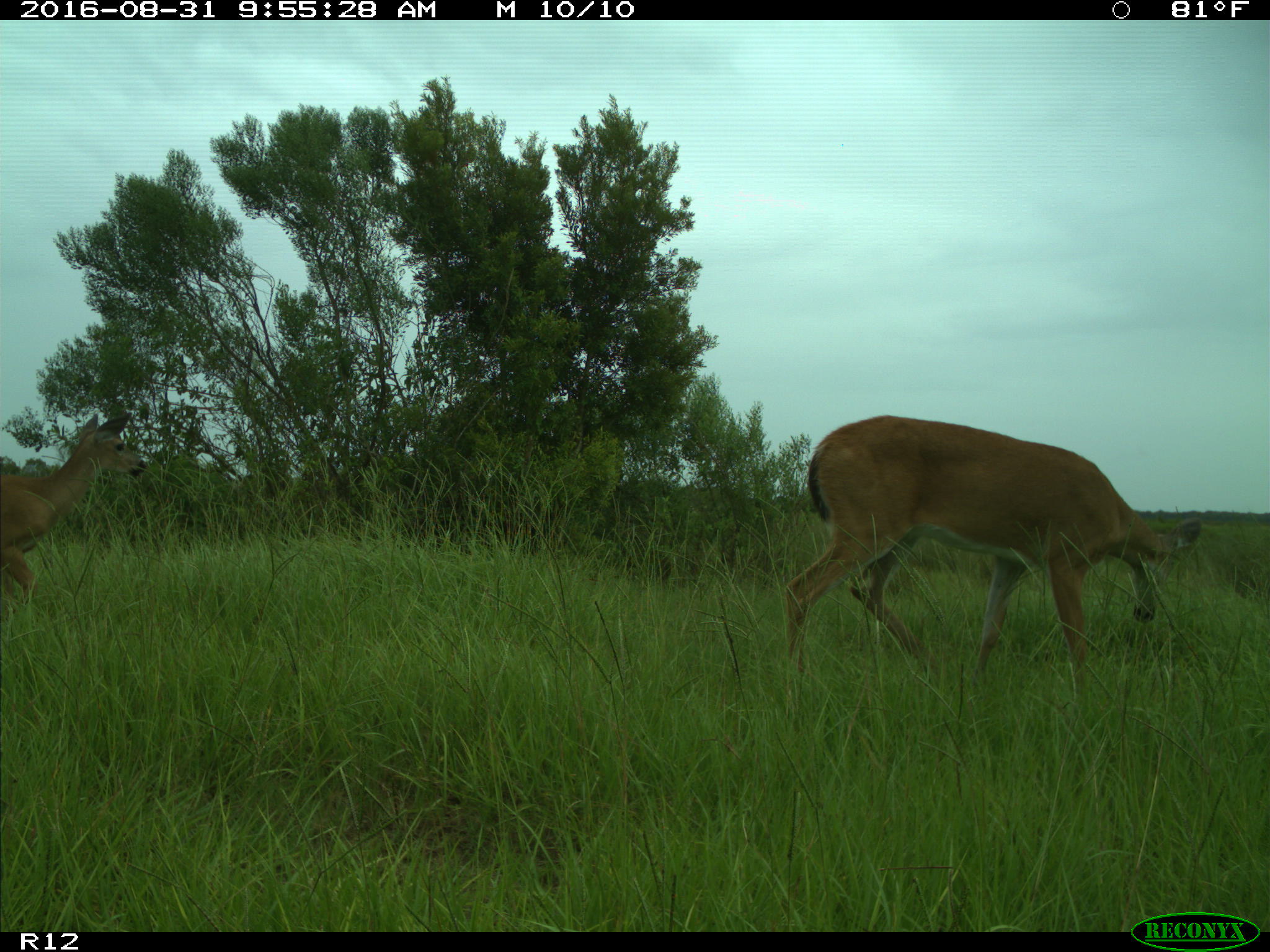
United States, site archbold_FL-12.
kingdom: Animalia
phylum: Chordata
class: Mammalia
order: Artiodactyla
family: Cervidae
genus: Odocoileus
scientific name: Odocoileus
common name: deer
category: unidentified deer